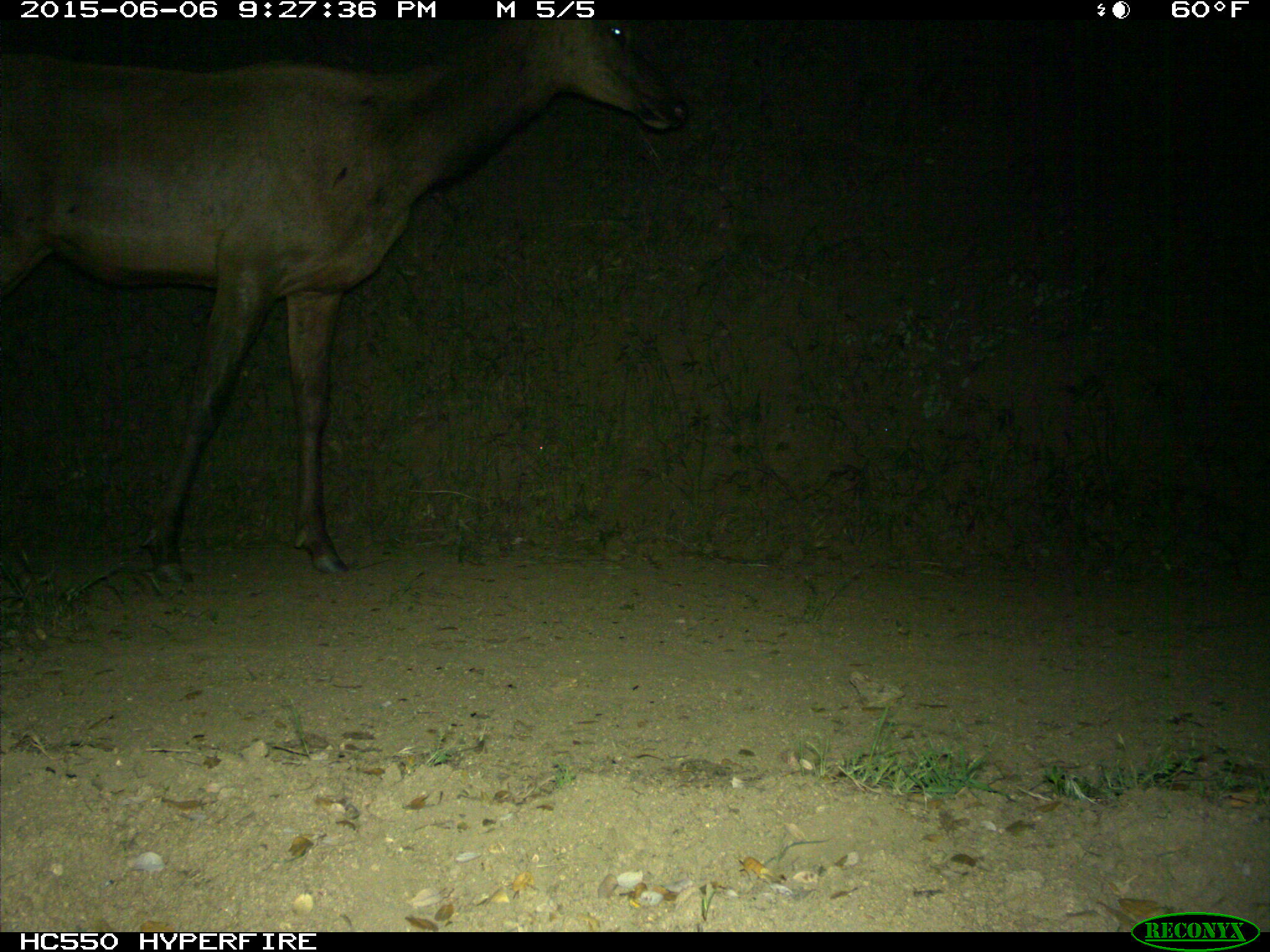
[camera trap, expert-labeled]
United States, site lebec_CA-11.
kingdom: Animalia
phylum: Chordata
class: Mammalia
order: Artiodactyla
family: Cervidae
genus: Cervus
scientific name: Cervus canadensis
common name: elk